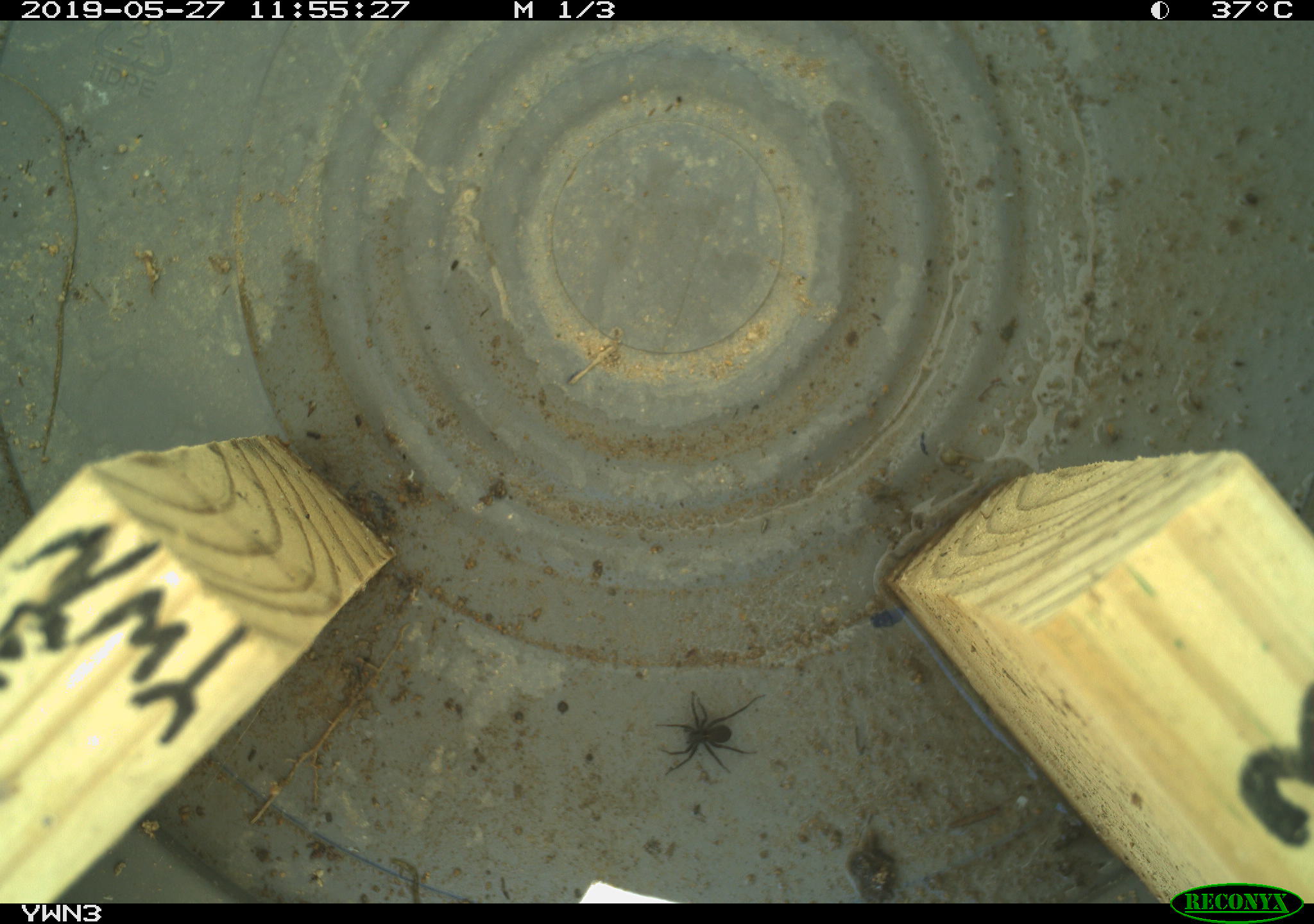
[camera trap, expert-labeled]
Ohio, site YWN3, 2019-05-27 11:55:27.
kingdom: Animalia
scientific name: Animalia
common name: animal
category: invertebrate